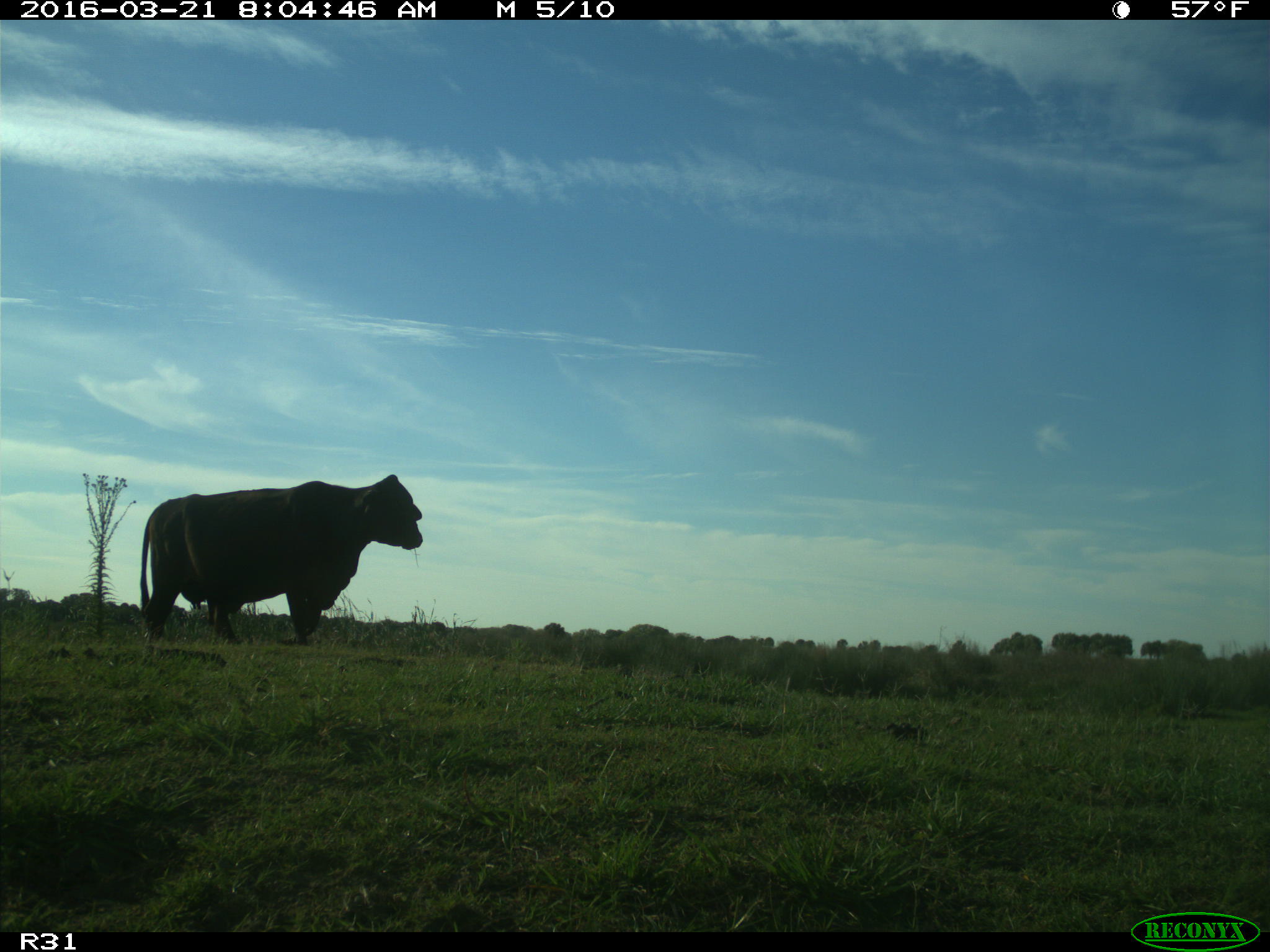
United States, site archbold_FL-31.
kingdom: Animalia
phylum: Chordata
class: Mammalia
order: Artiodactyla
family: Bovidae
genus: Bos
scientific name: Bos taurus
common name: domestic cow